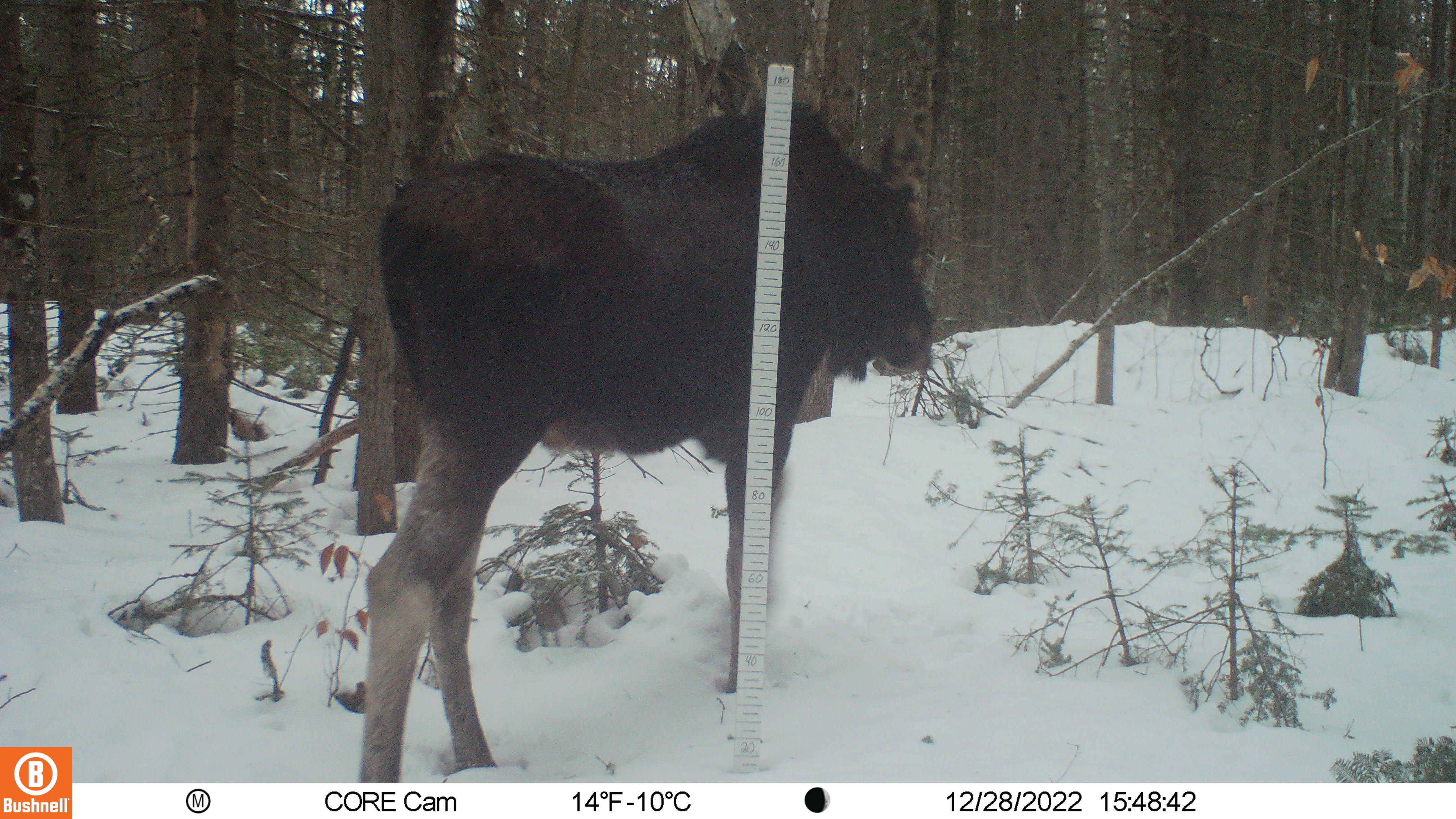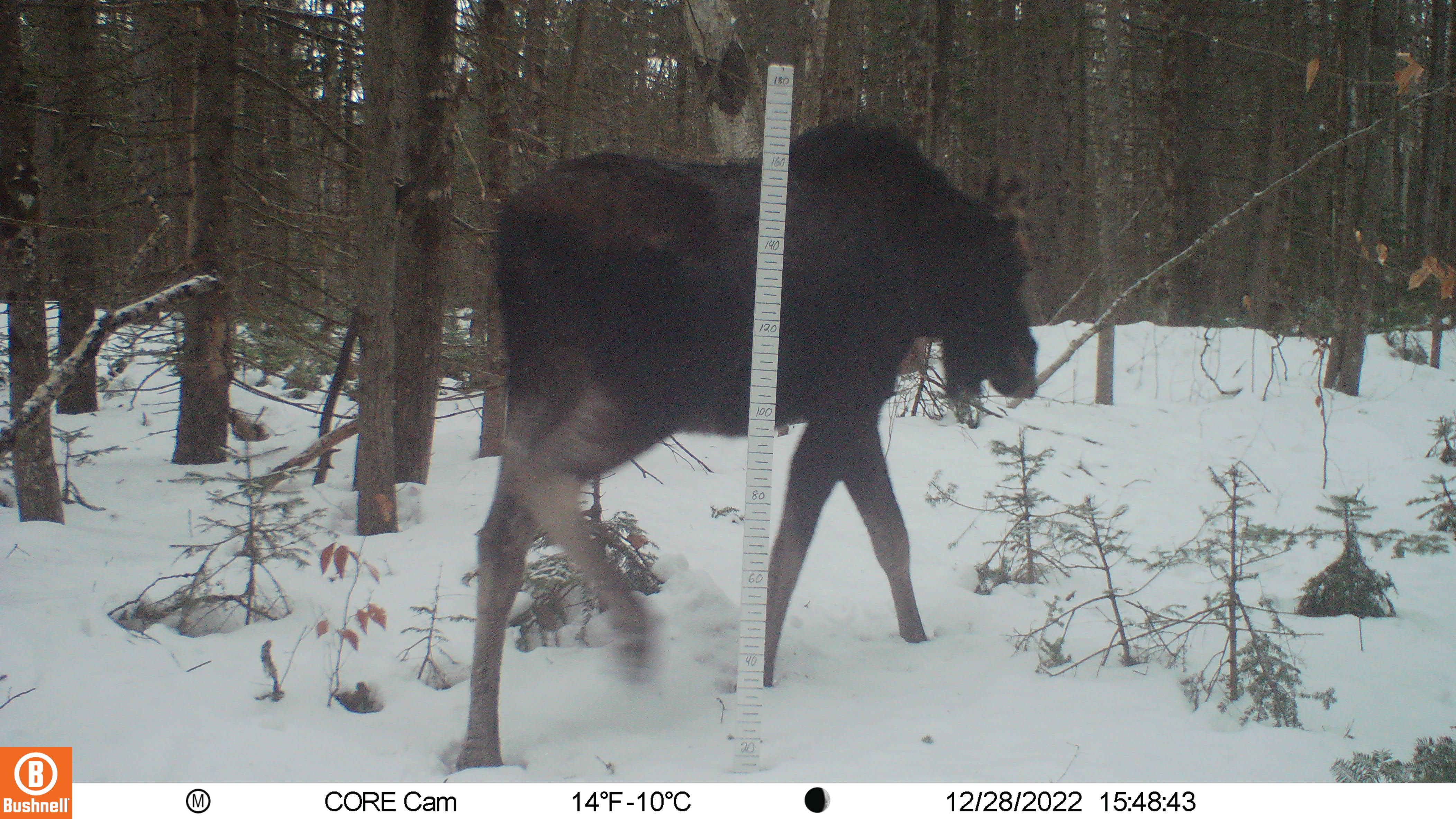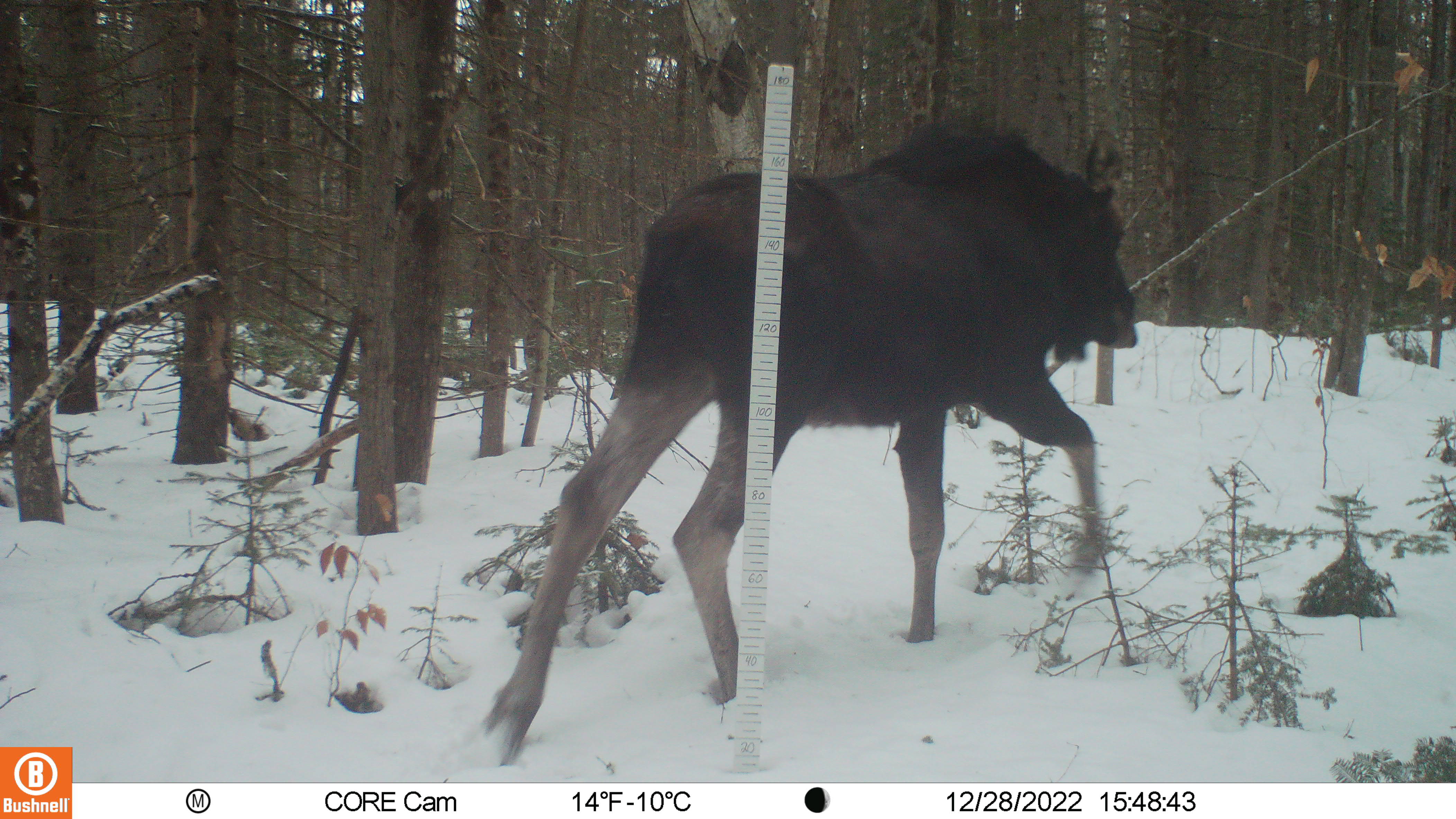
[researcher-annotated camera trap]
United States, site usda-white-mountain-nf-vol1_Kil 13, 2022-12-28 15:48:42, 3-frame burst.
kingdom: Animalia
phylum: Chordata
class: Mammalia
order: Artiodactyla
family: Cervidae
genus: Alces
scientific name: Alces alces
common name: moose